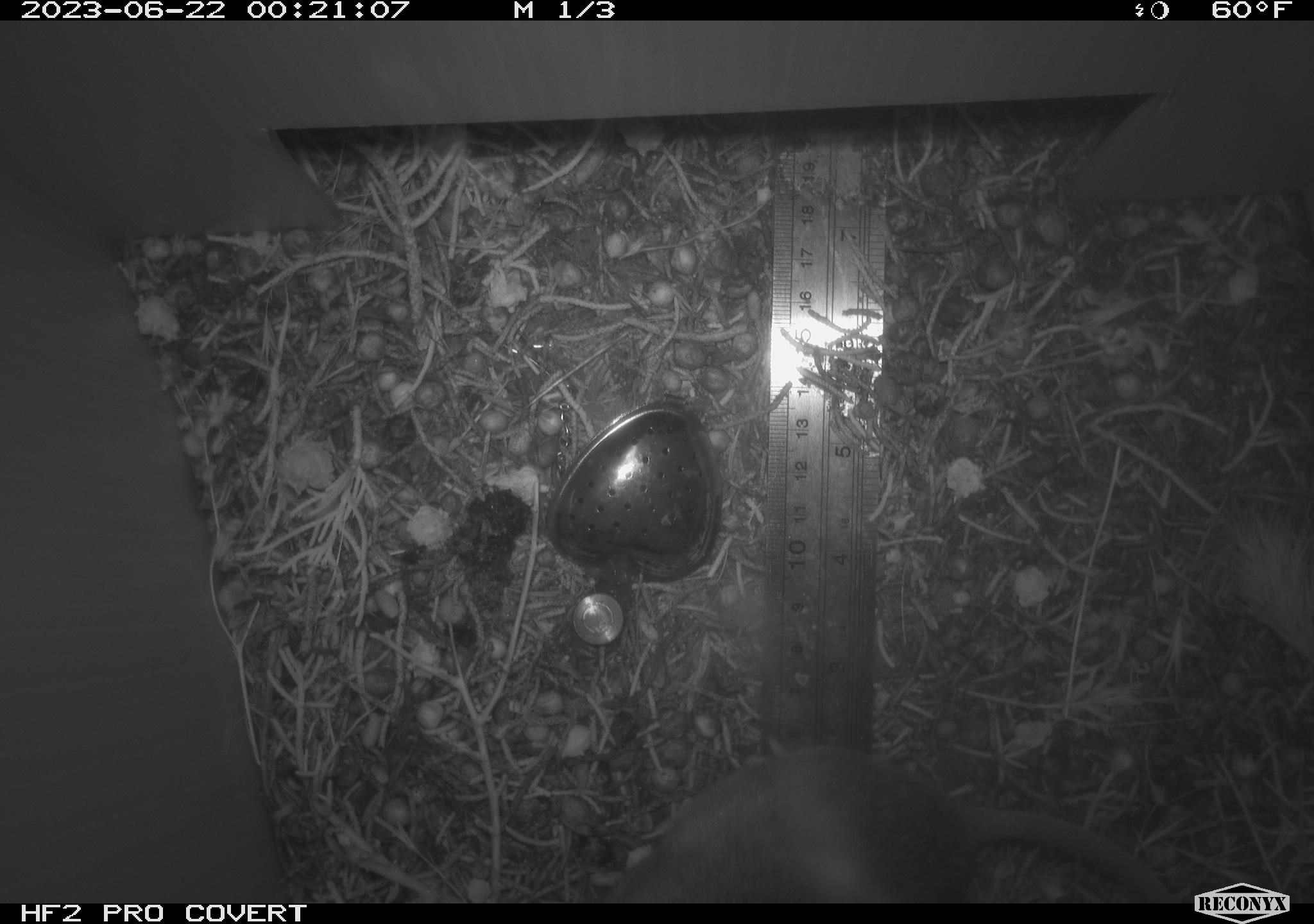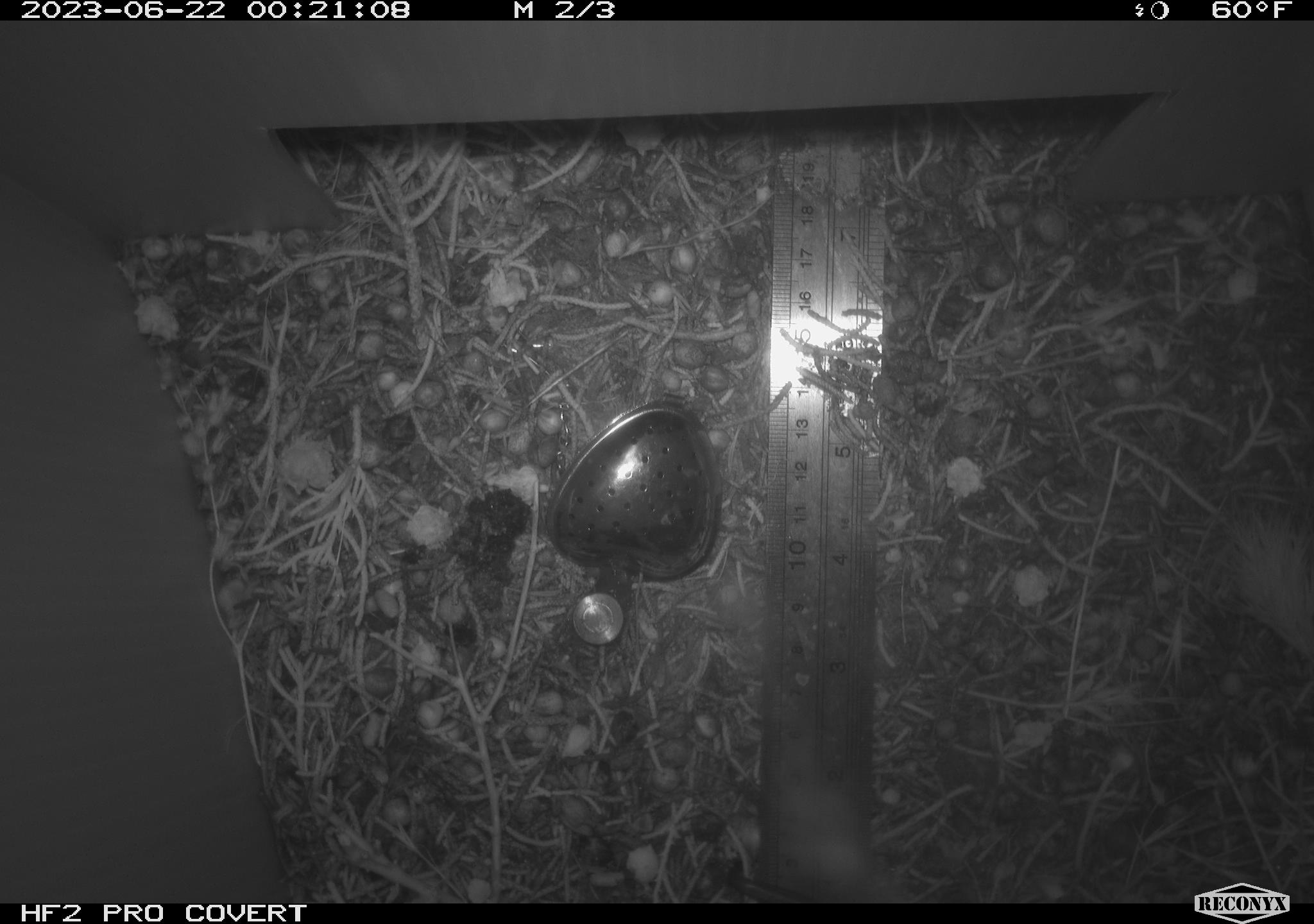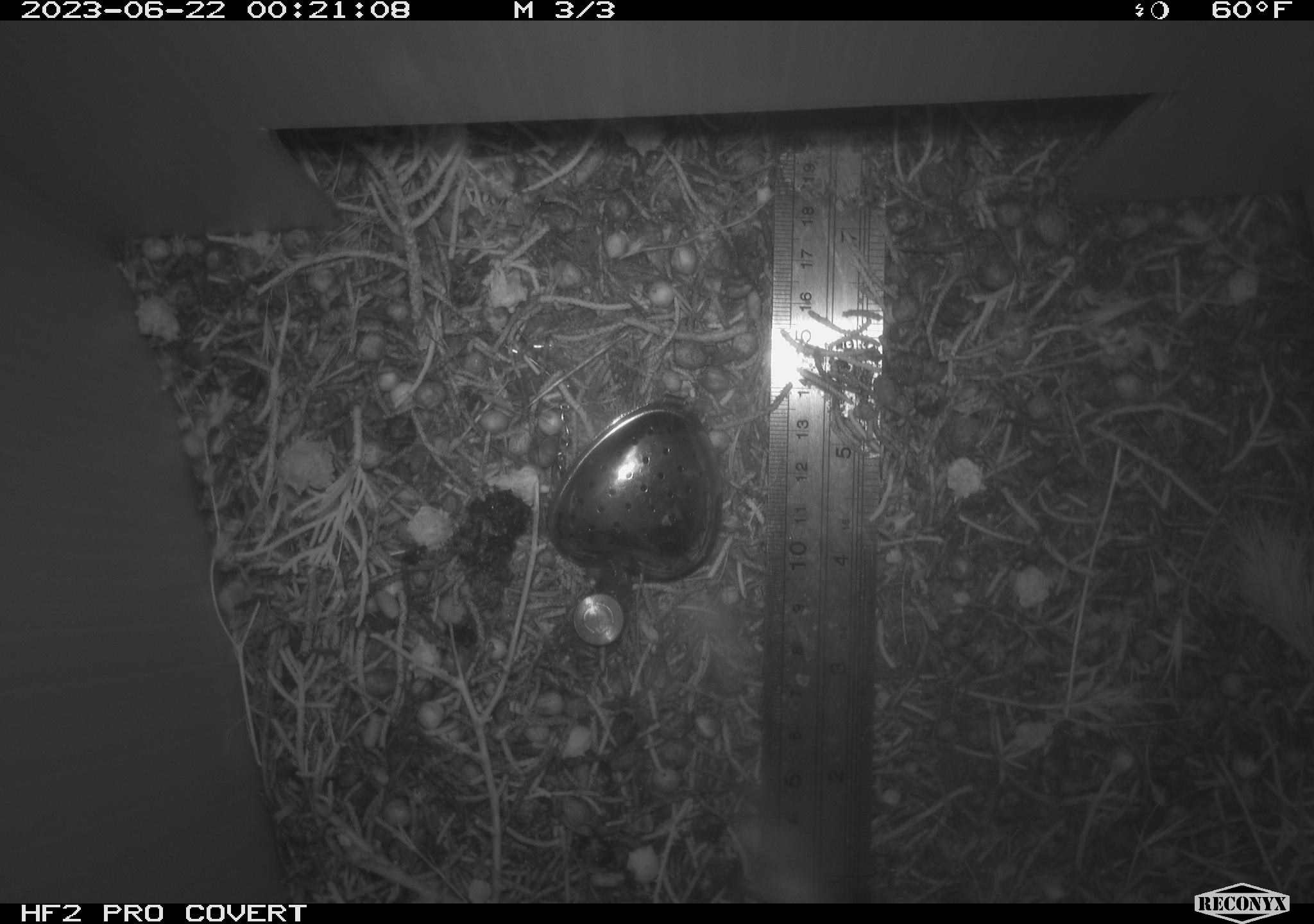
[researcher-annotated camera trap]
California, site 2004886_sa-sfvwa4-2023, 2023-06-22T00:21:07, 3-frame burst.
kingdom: Animalia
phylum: Chordata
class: Mammalia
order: Rodentia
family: Cricetidae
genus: Neotoma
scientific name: Neotoma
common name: pack rat or woodrat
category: neotoma species